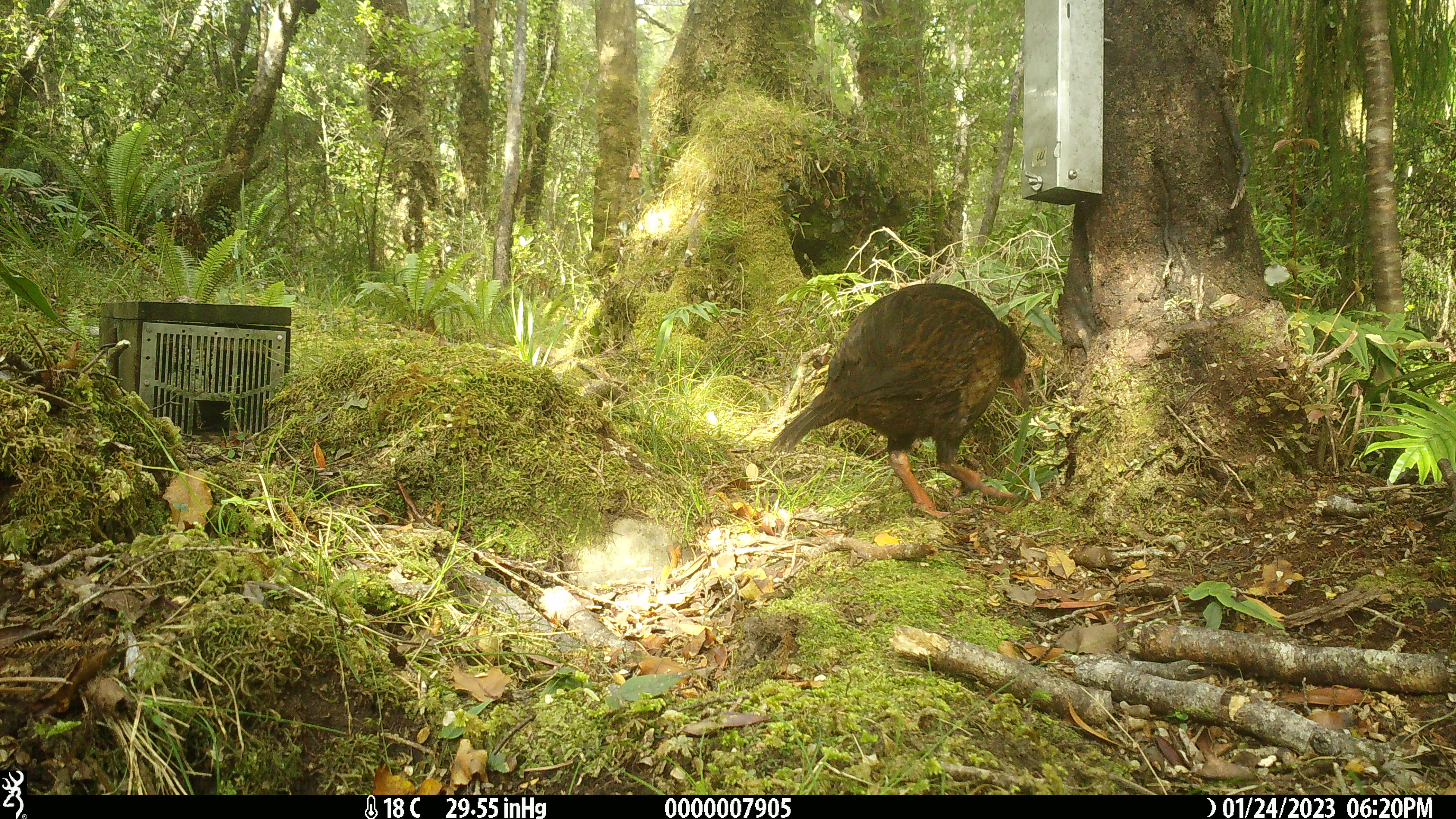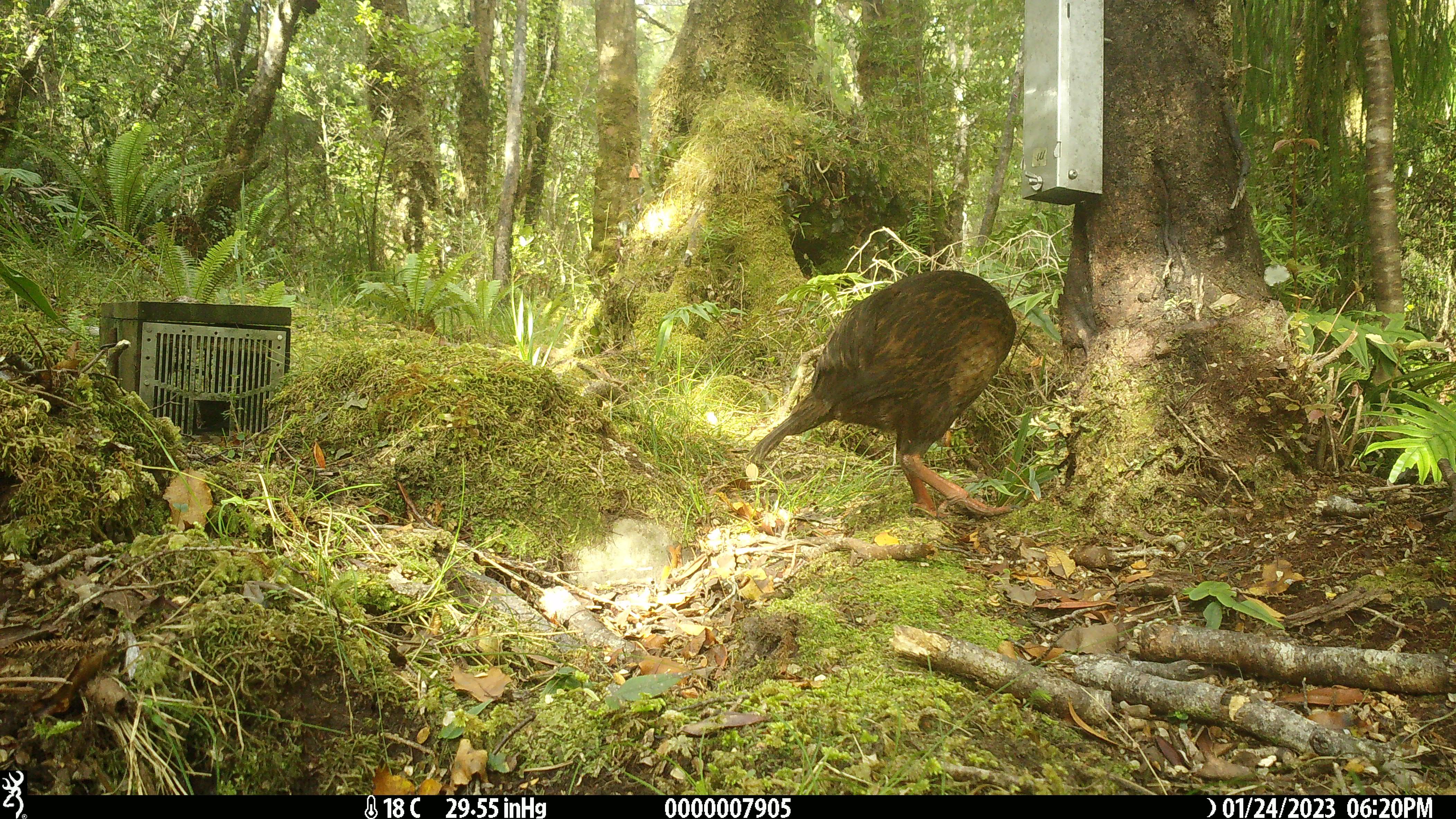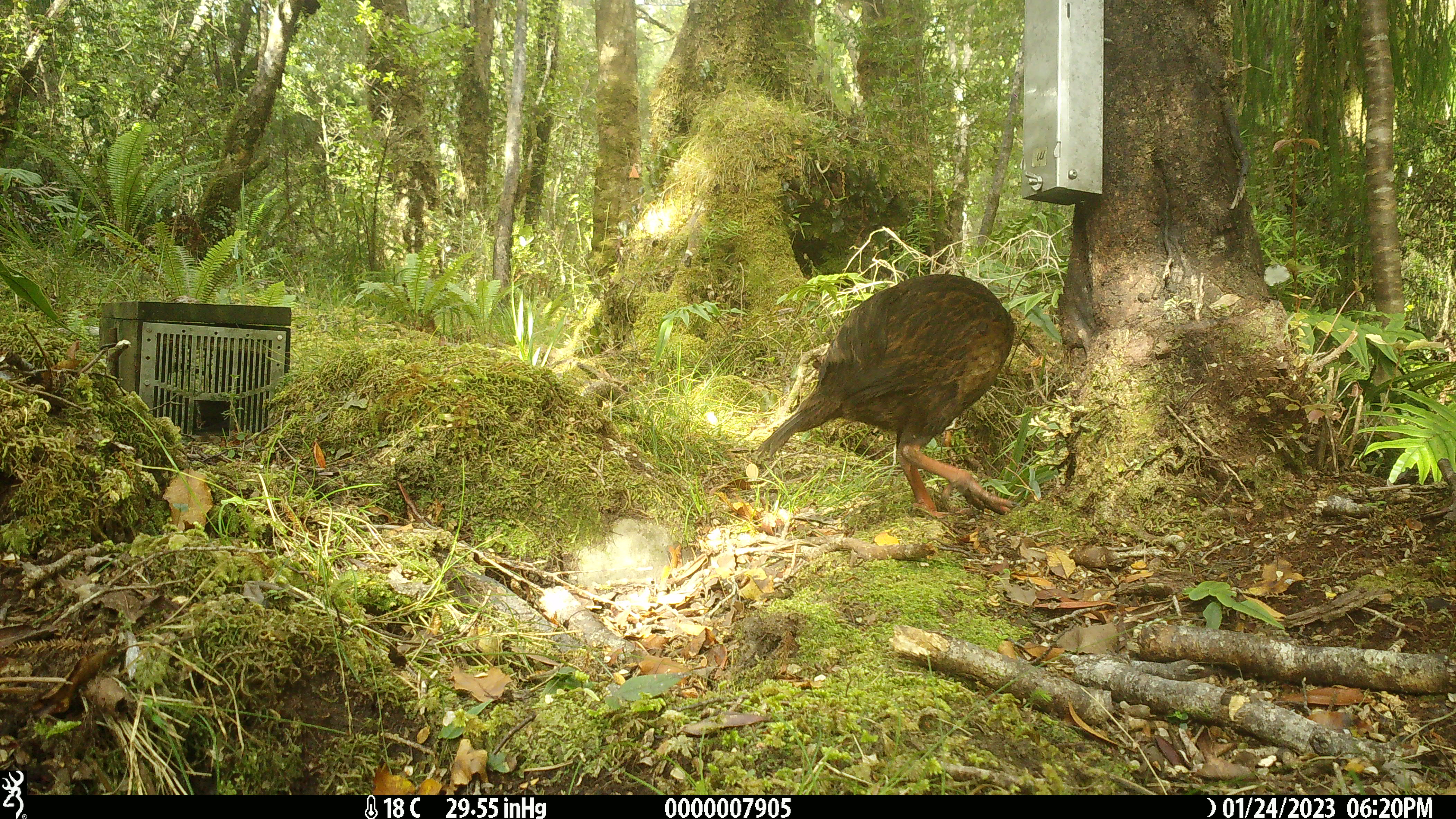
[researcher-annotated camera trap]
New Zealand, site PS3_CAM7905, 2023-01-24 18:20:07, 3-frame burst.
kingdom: Animalia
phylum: Chordata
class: Aves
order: Gruiformes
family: Rallidae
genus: Gallirallus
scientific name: Gallirallus australis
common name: weka